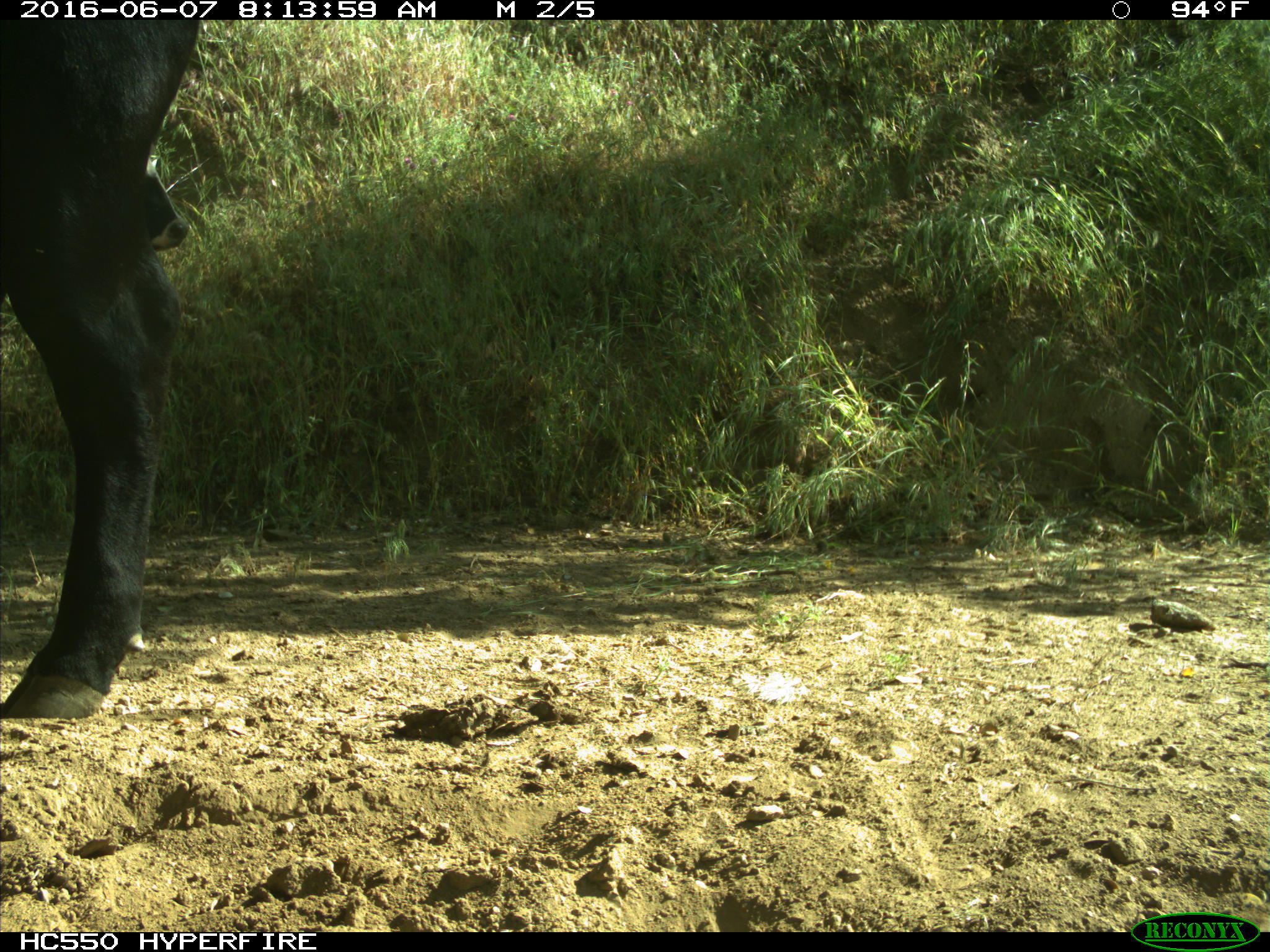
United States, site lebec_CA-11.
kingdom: Animalia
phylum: Chordata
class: Mammalia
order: Artiodactyla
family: Bovidae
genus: Bos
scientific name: Bos taurus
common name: domestic cow